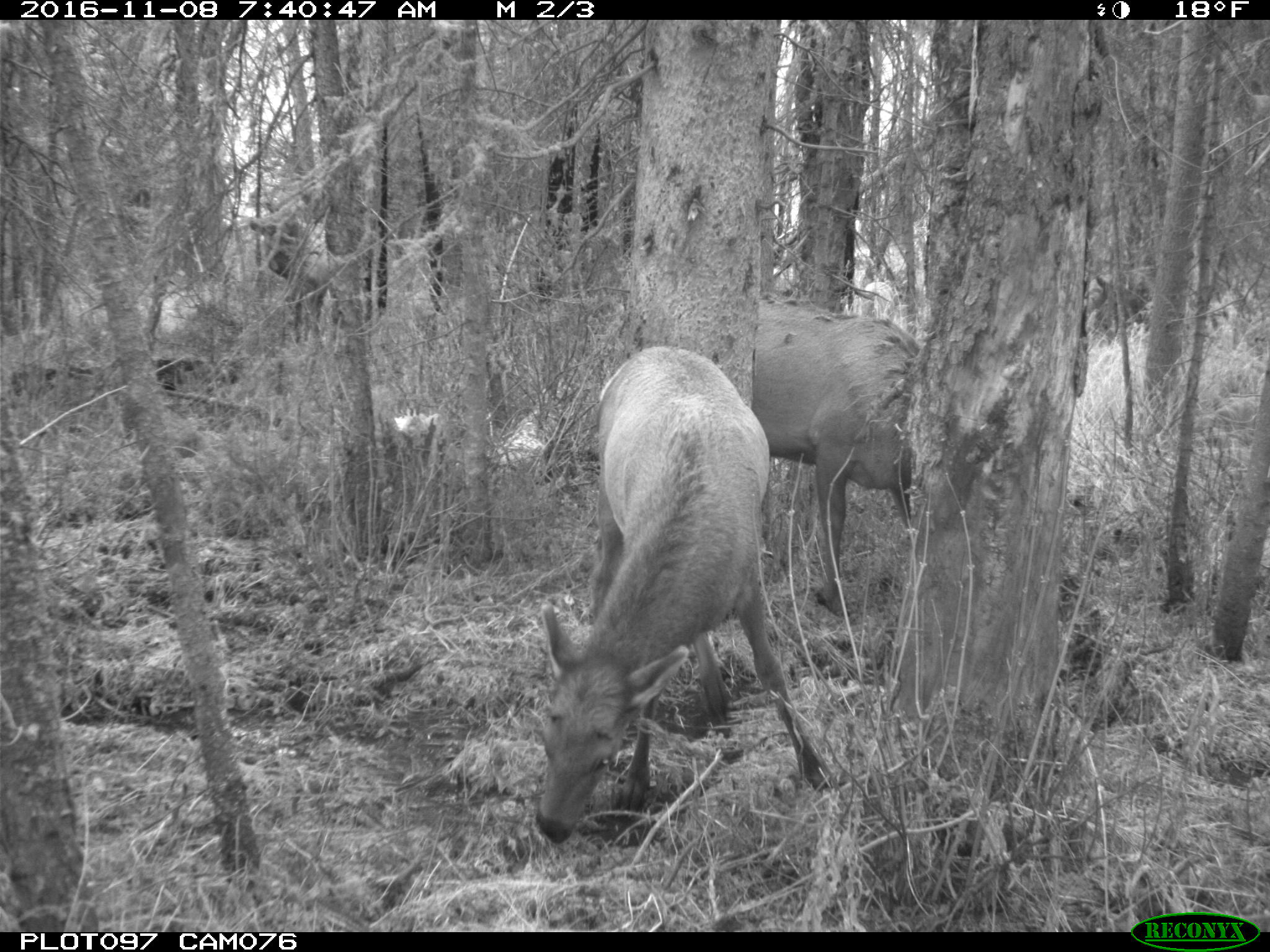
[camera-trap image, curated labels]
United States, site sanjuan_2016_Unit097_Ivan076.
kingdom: Animalia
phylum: Chordata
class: Mammalia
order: Artiodactyla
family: Cervidae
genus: Cervus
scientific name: Cervus elaphus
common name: red deer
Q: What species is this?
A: Cervus elaphus (red deer).